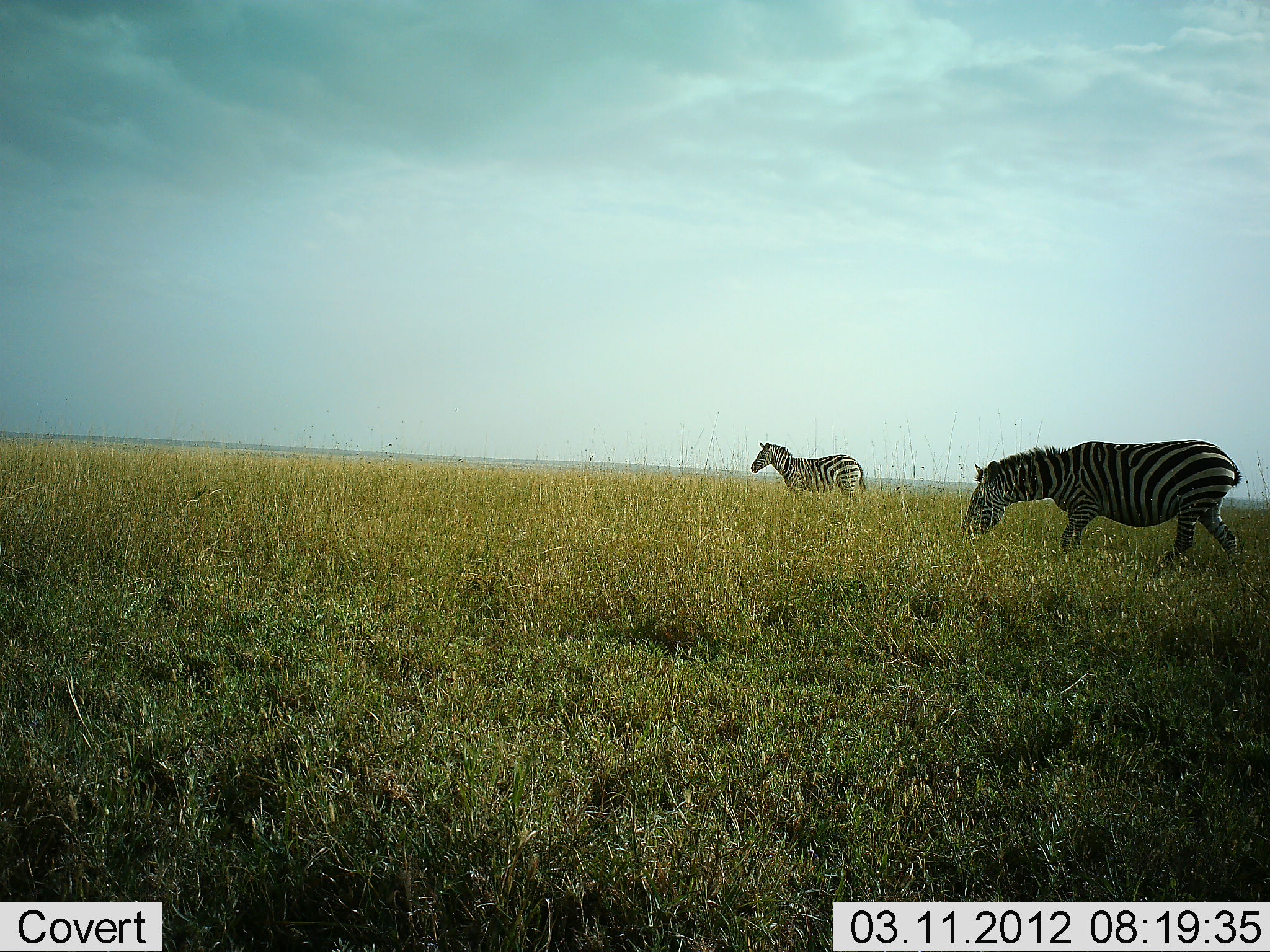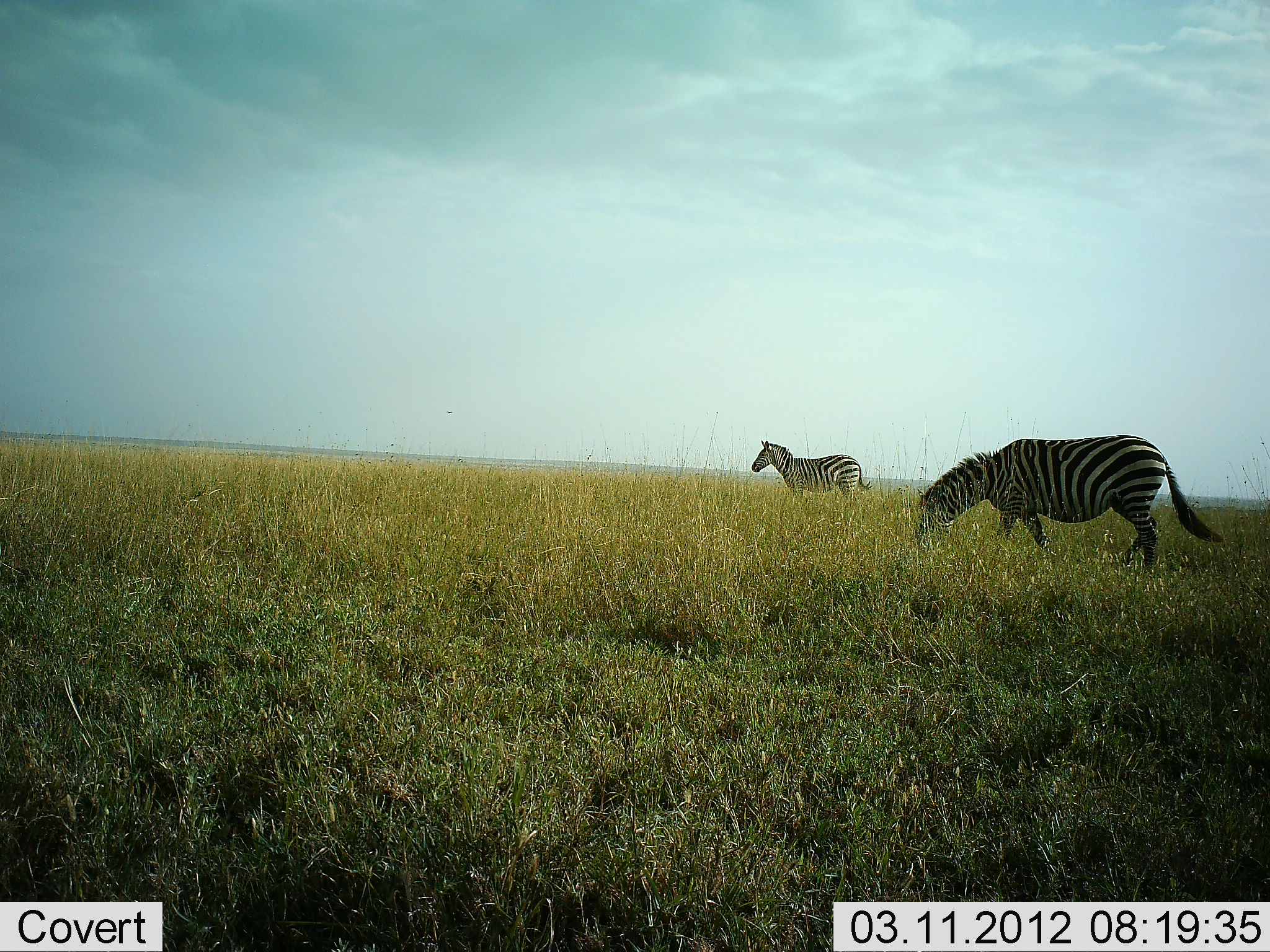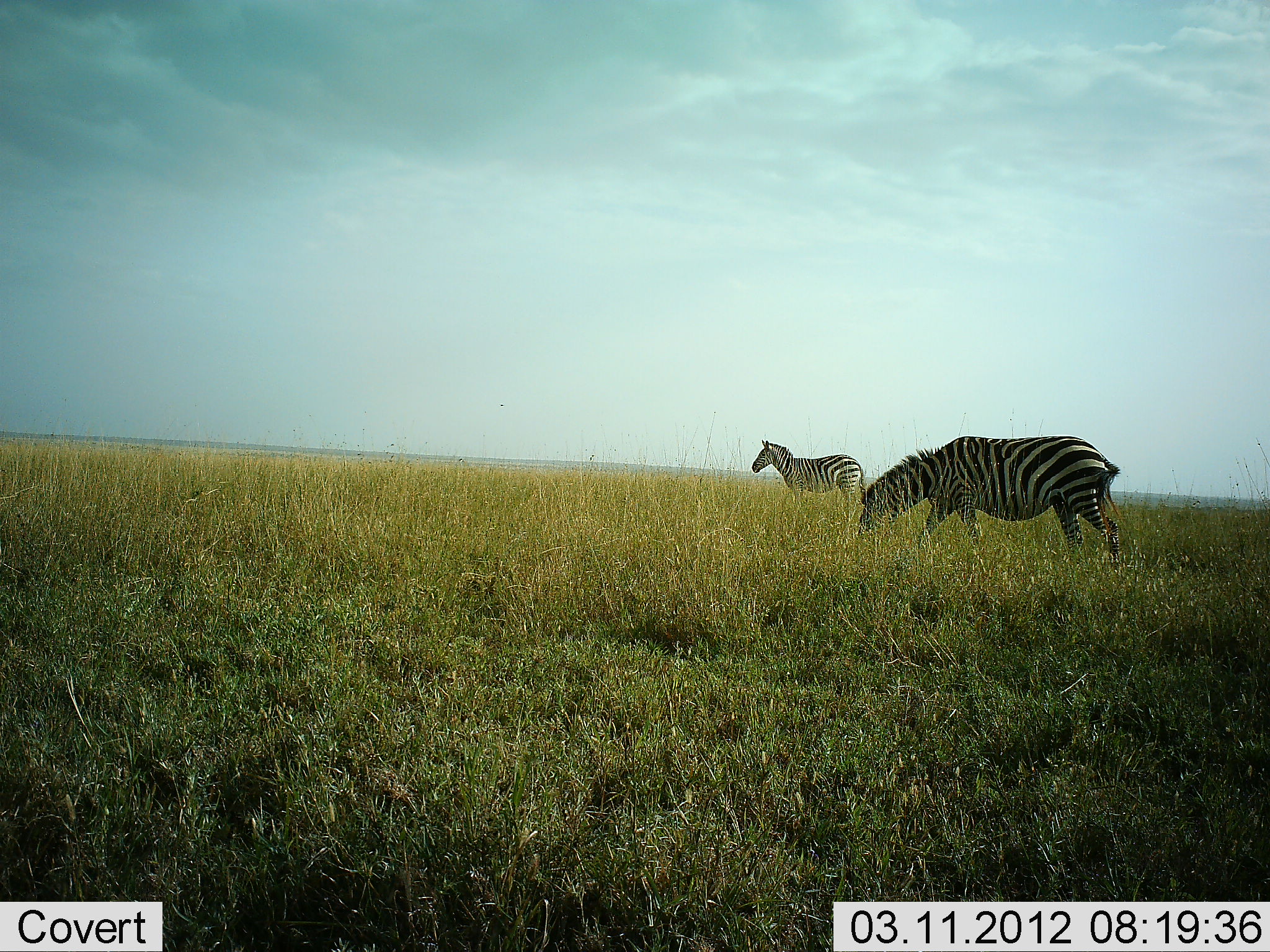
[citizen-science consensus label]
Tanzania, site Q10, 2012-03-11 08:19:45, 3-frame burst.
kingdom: Animalia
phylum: Chordata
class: Mammalia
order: Perissodactyla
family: Equidae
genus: Equus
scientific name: Equus quagga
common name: plains zebra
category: zebra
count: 2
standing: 89%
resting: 0%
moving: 61%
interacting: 0%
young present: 0%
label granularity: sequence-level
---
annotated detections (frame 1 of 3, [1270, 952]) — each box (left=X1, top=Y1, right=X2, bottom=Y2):
animal: (left=961, top=438, right=1244, bottom=579); (left=750, top=441, right=866, bottom=523)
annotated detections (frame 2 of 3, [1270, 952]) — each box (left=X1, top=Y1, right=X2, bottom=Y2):
animal: (left=913, top=435, right=1224, bottom=587); (left=751, top=439, right=873, bottom=521)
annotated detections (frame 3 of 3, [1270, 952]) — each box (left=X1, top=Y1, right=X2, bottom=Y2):
animal: (left=854, top=435, right=1122, bottom=587); (left=751, top=438, right=866, bottom=522)